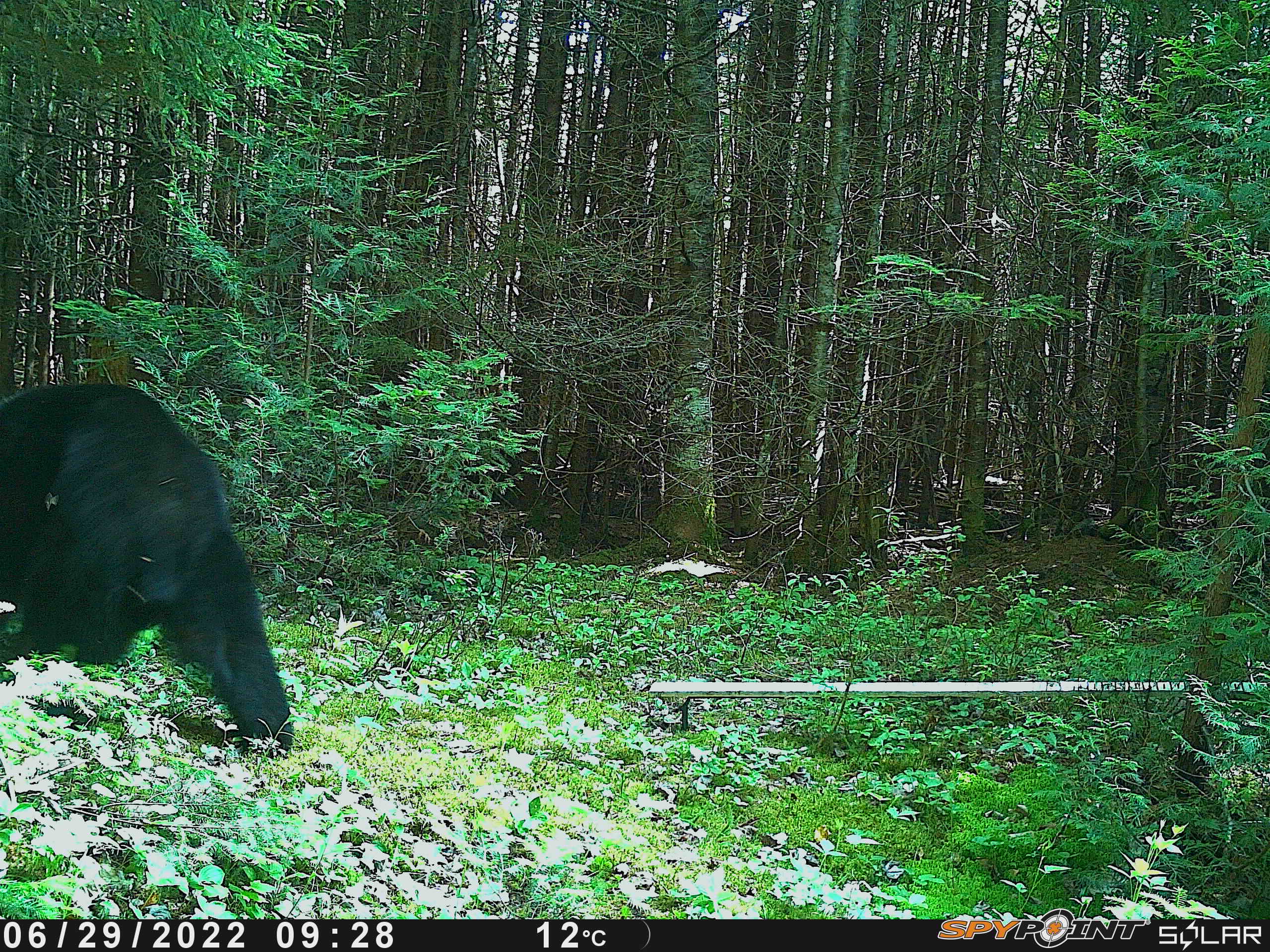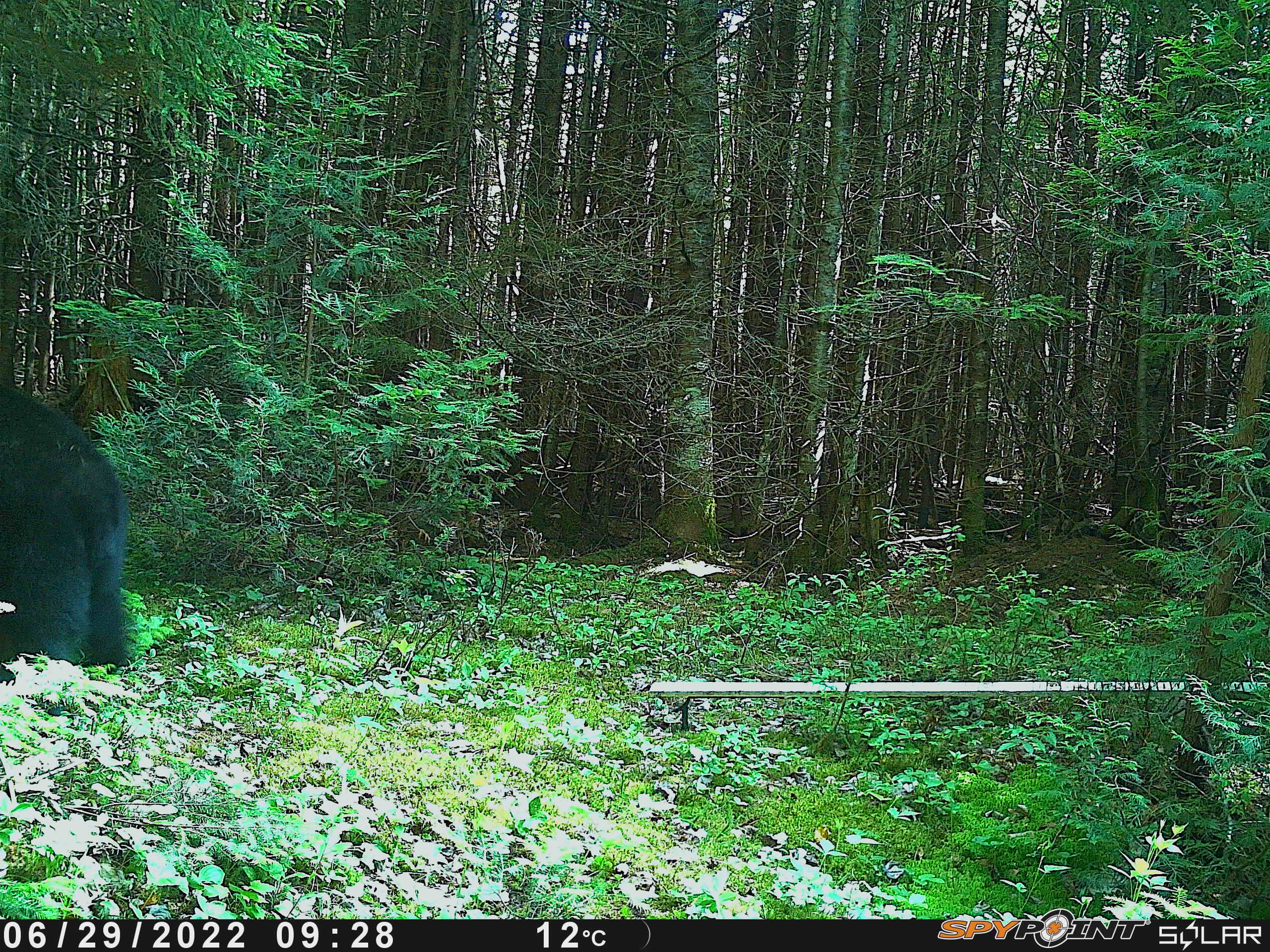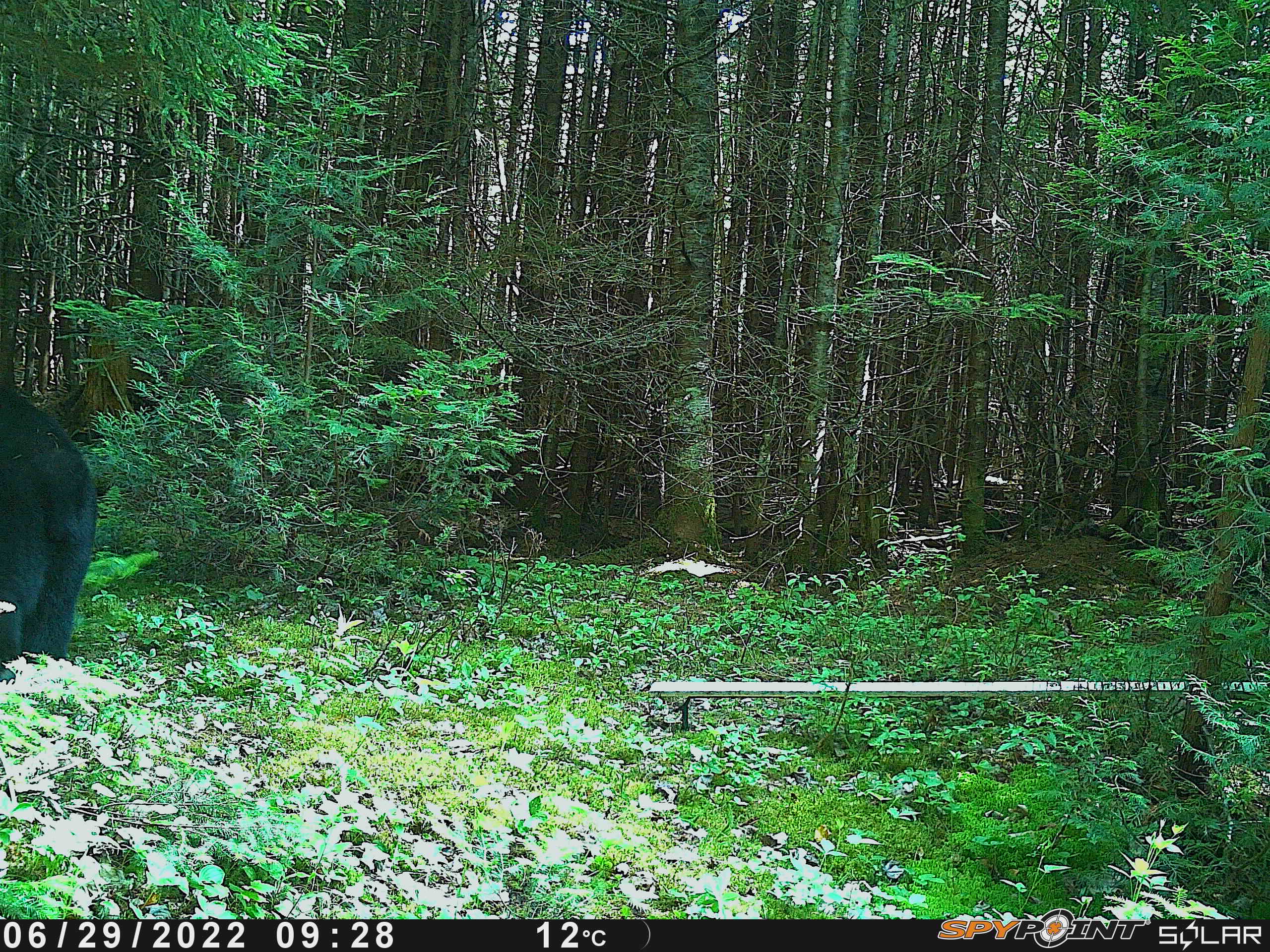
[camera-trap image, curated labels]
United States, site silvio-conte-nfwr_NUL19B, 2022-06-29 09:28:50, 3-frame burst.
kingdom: Animalia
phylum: Chordata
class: Mammalia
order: Carnivora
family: Ursidae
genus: Ursus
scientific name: Ursus americanus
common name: black bear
Black bear (Ursus americanus).